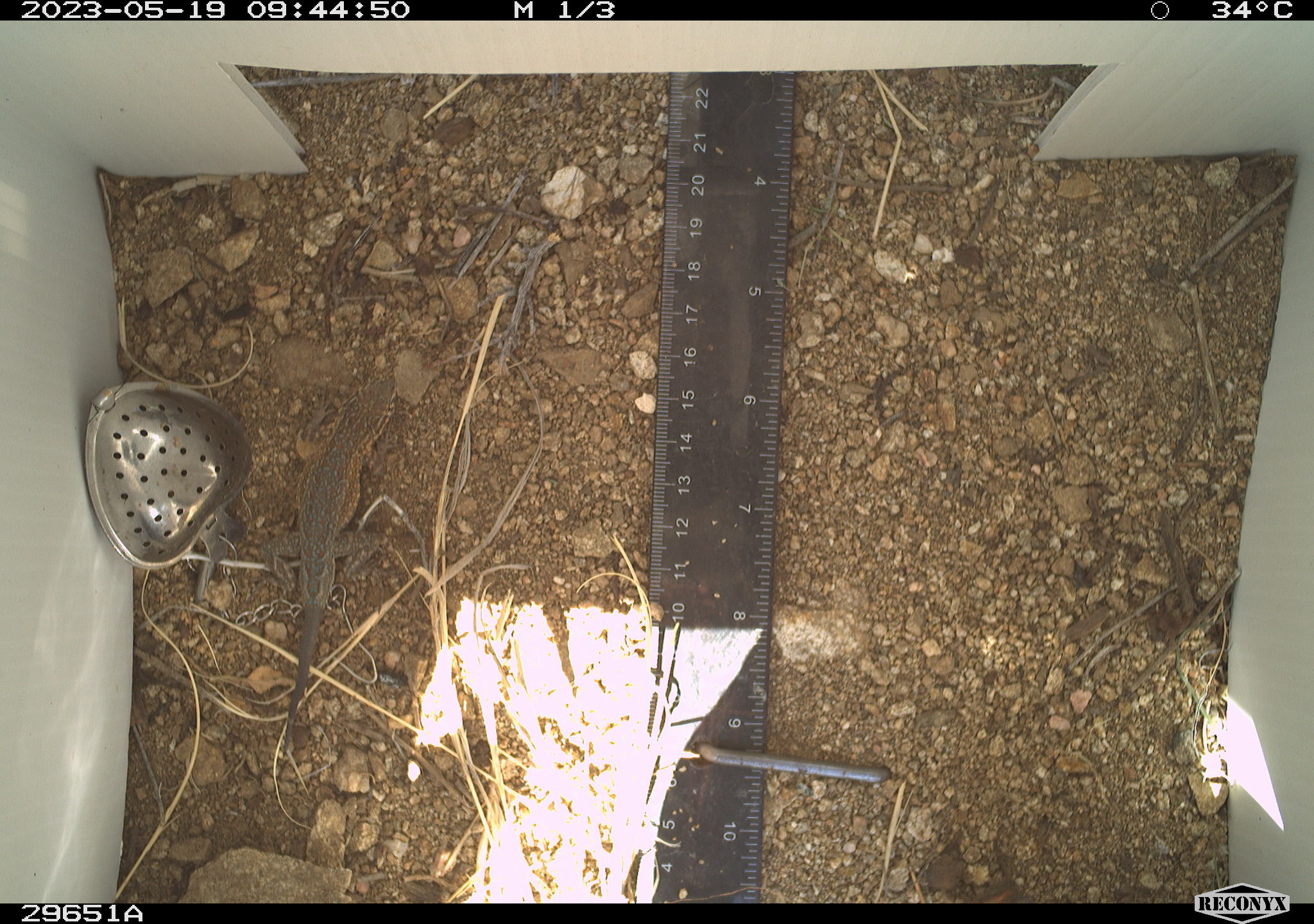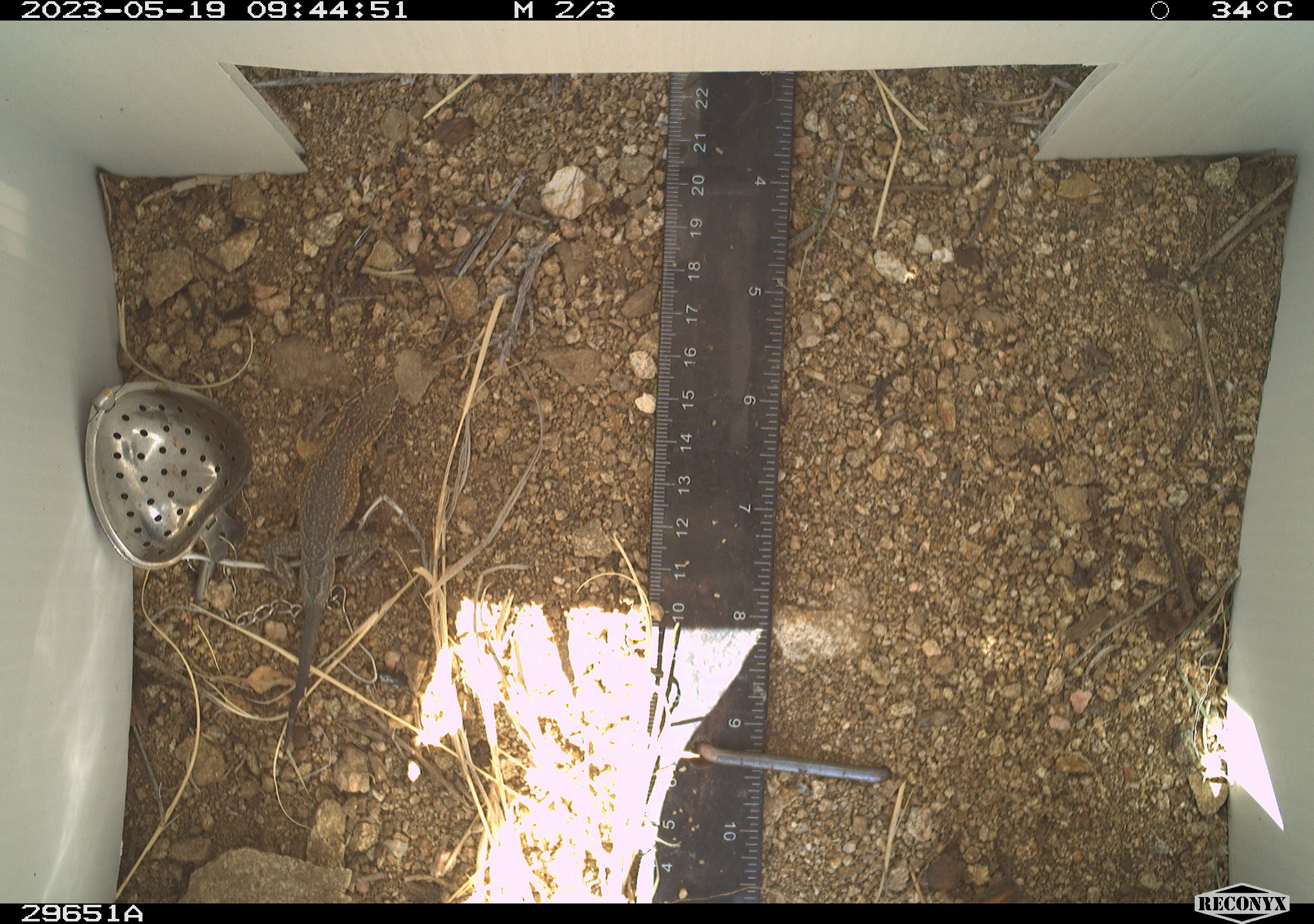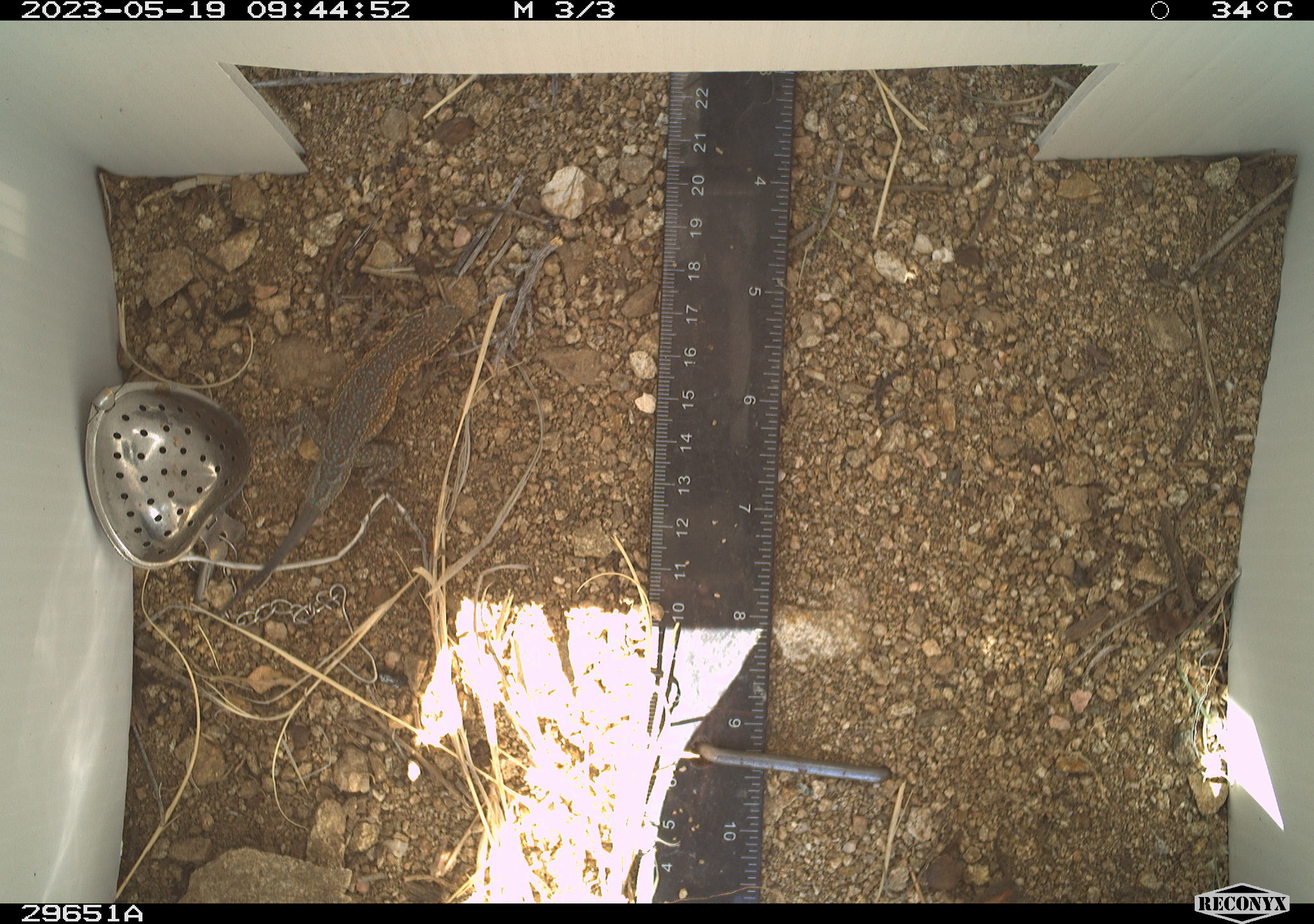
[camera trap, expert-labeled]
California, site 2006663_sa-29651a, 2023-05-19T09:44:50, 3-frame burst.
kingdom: Animalia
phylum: Chordata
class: Reptilia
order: Squamata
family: Phrynosomatidae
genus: Uta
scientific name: Uta stansburiana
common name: common side-blotched lizard